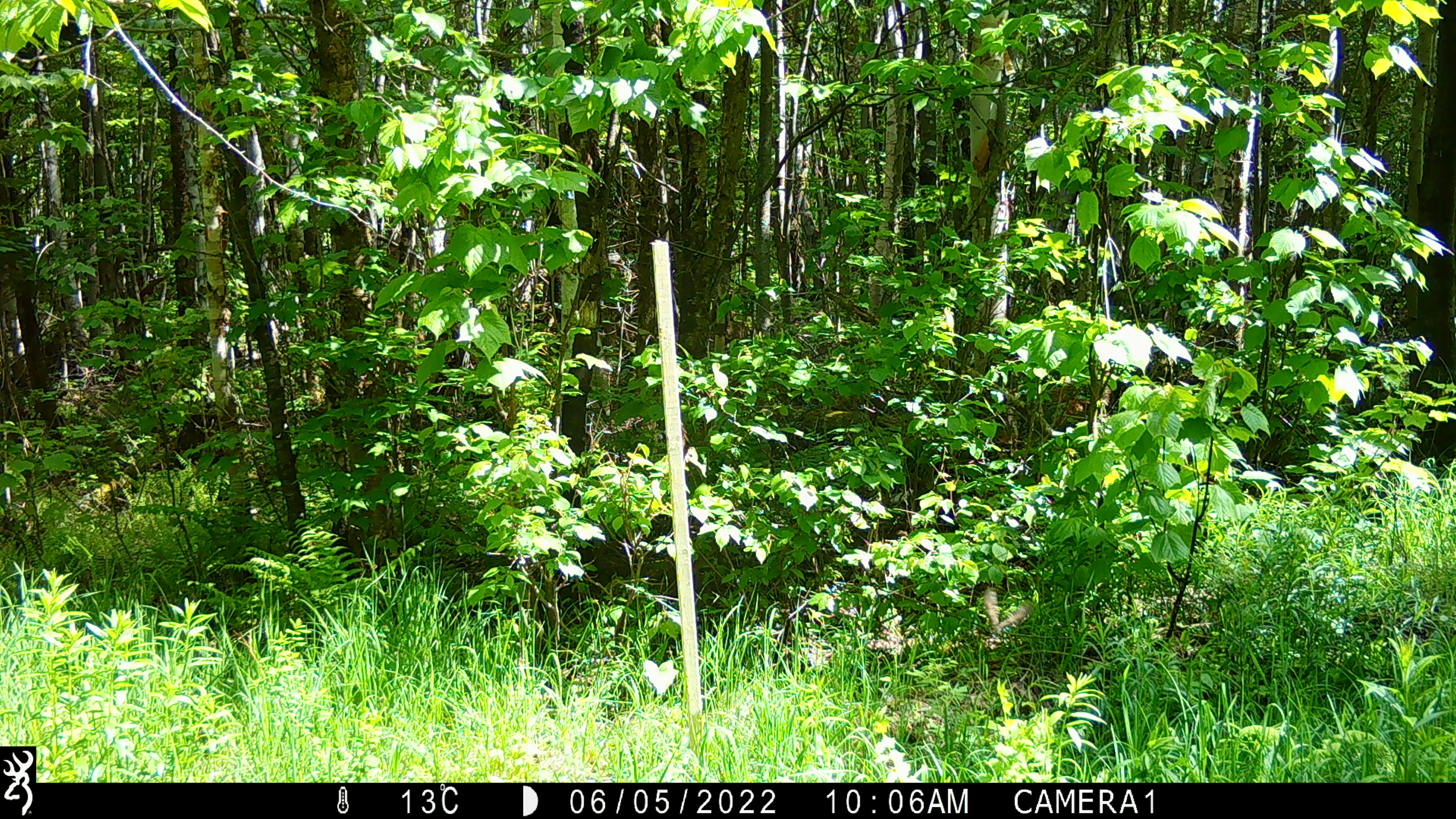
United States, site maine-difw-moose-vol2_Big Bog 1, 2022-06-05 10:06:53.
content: unidentified animal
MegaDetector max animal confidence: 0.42